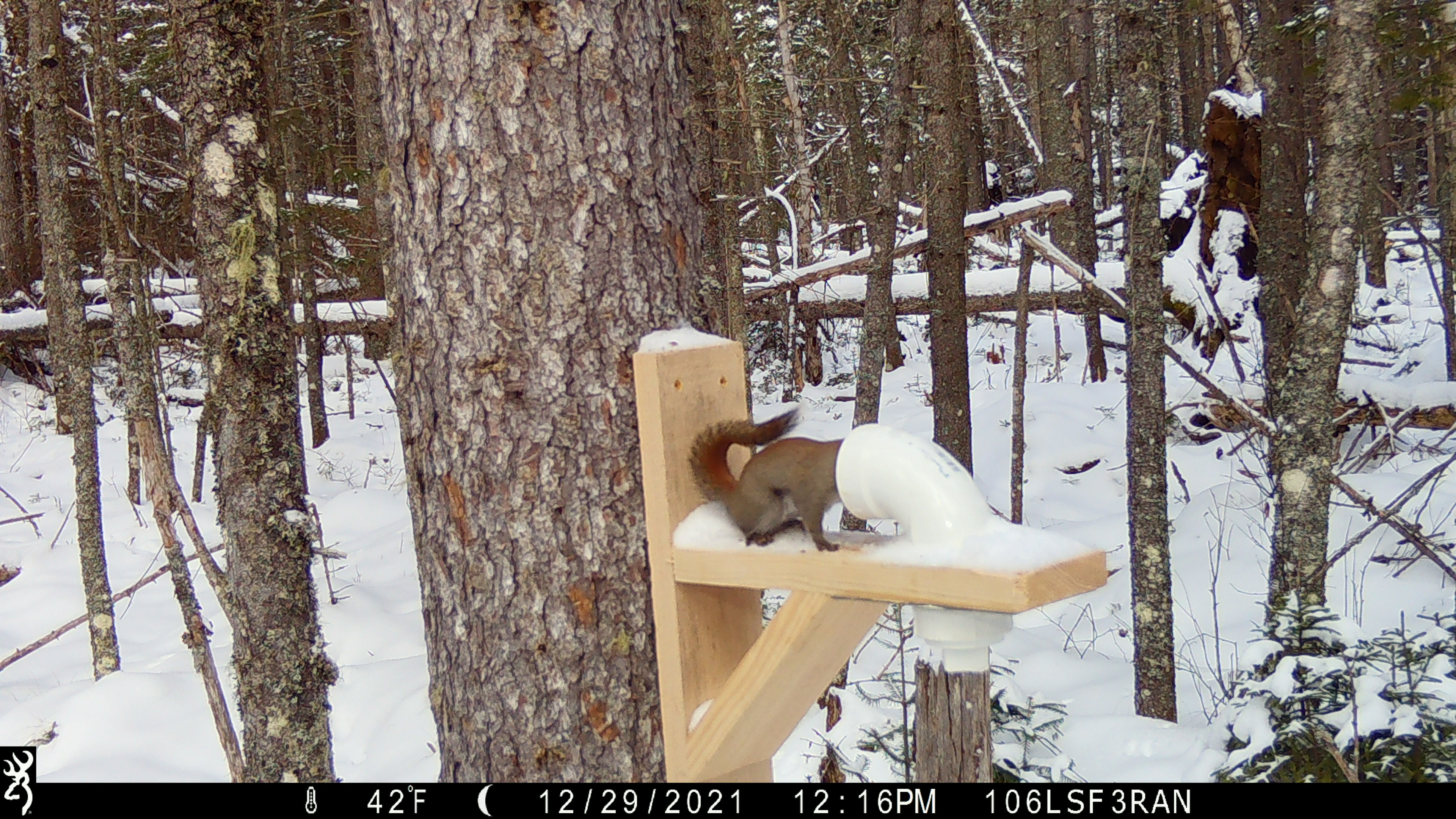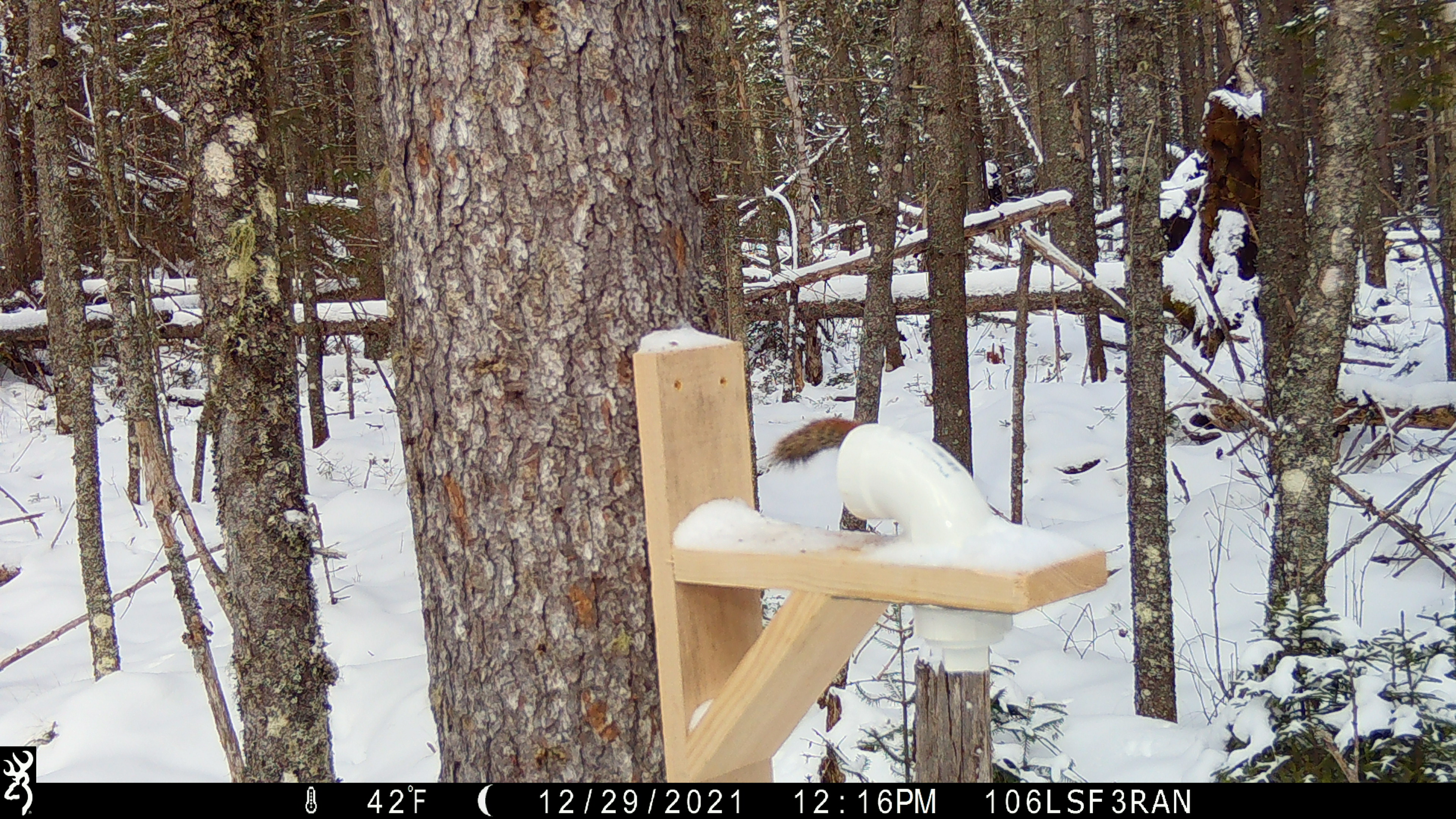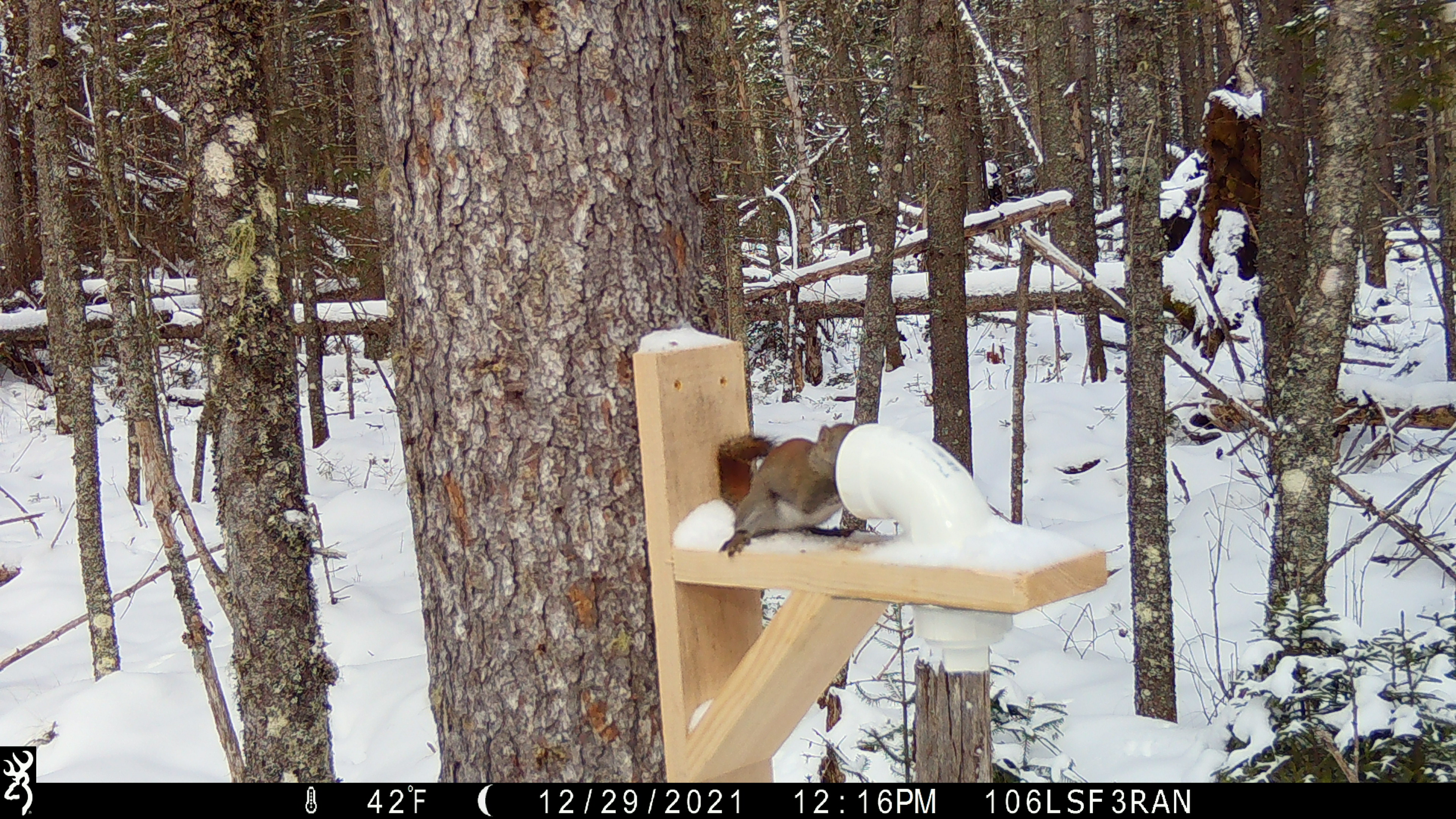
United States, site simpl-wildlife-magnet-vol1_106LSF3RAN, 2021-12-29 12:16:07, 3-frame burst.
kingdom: Animalia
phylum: Chordata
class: Mammalia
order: Rodentia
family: Sciuridae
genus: Tamiasciurus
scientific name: Tamiasciurus hudsonicus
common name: red squirrel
Red squirrel (Tamiasciurus hudsonicus).